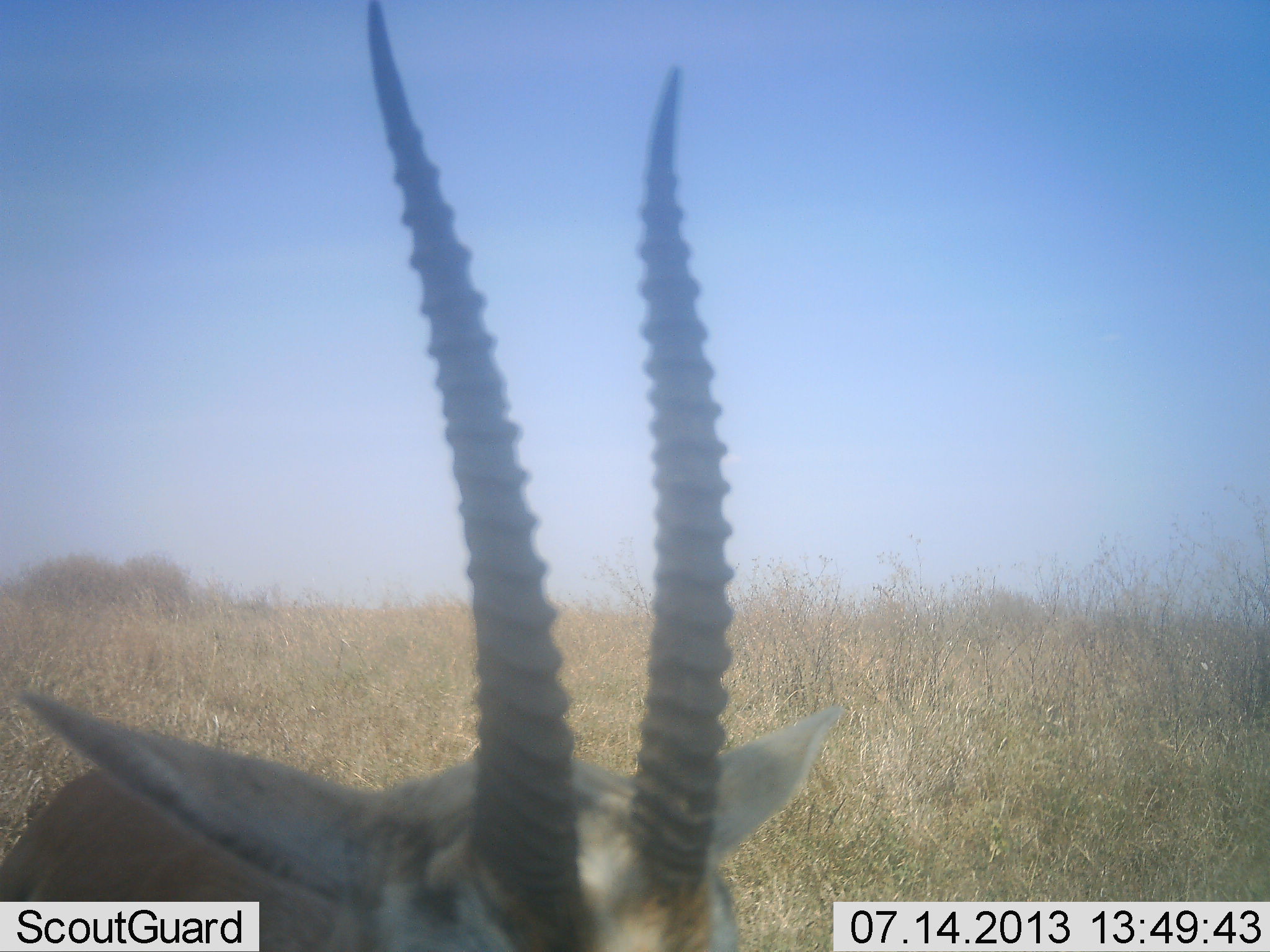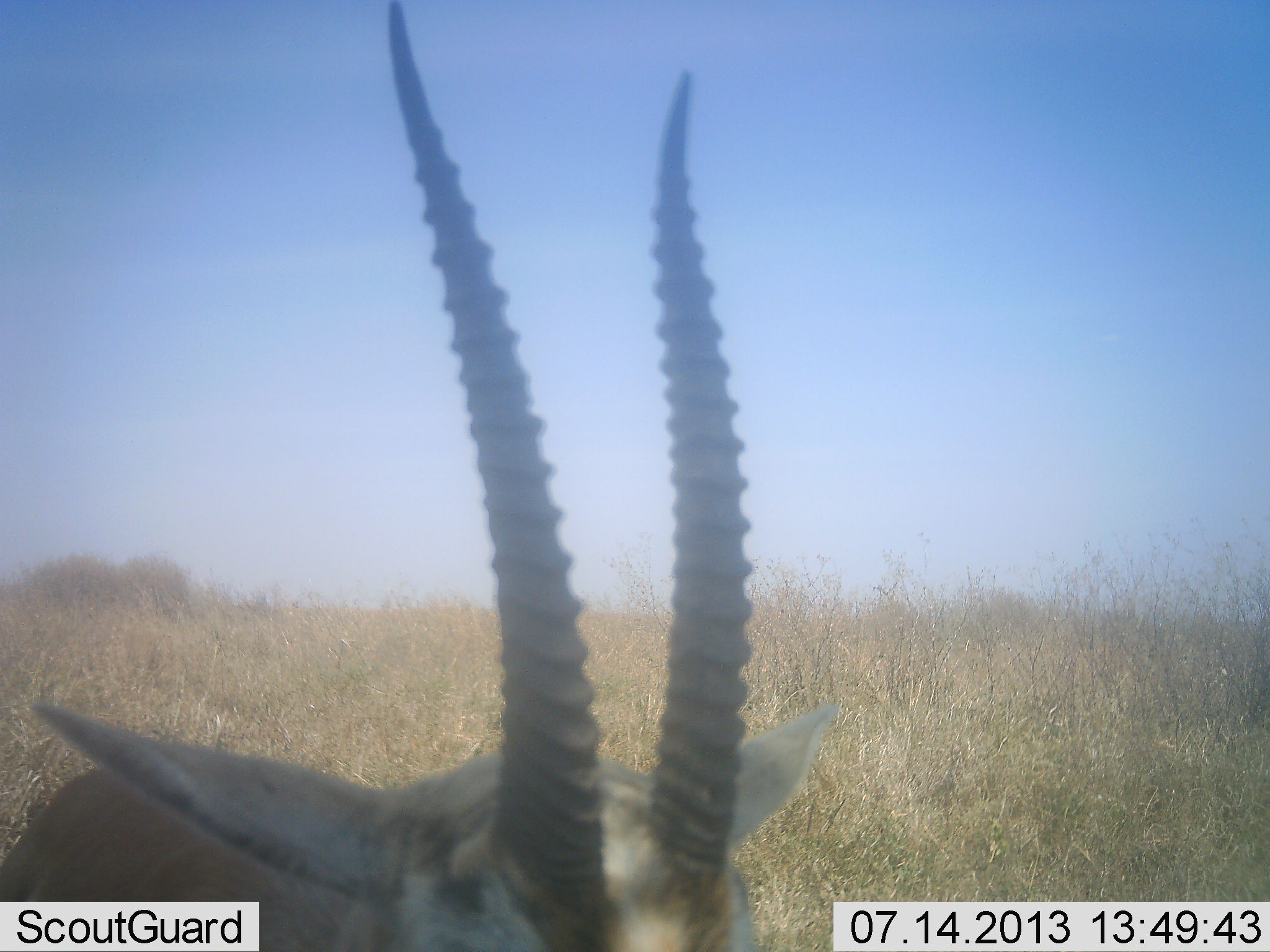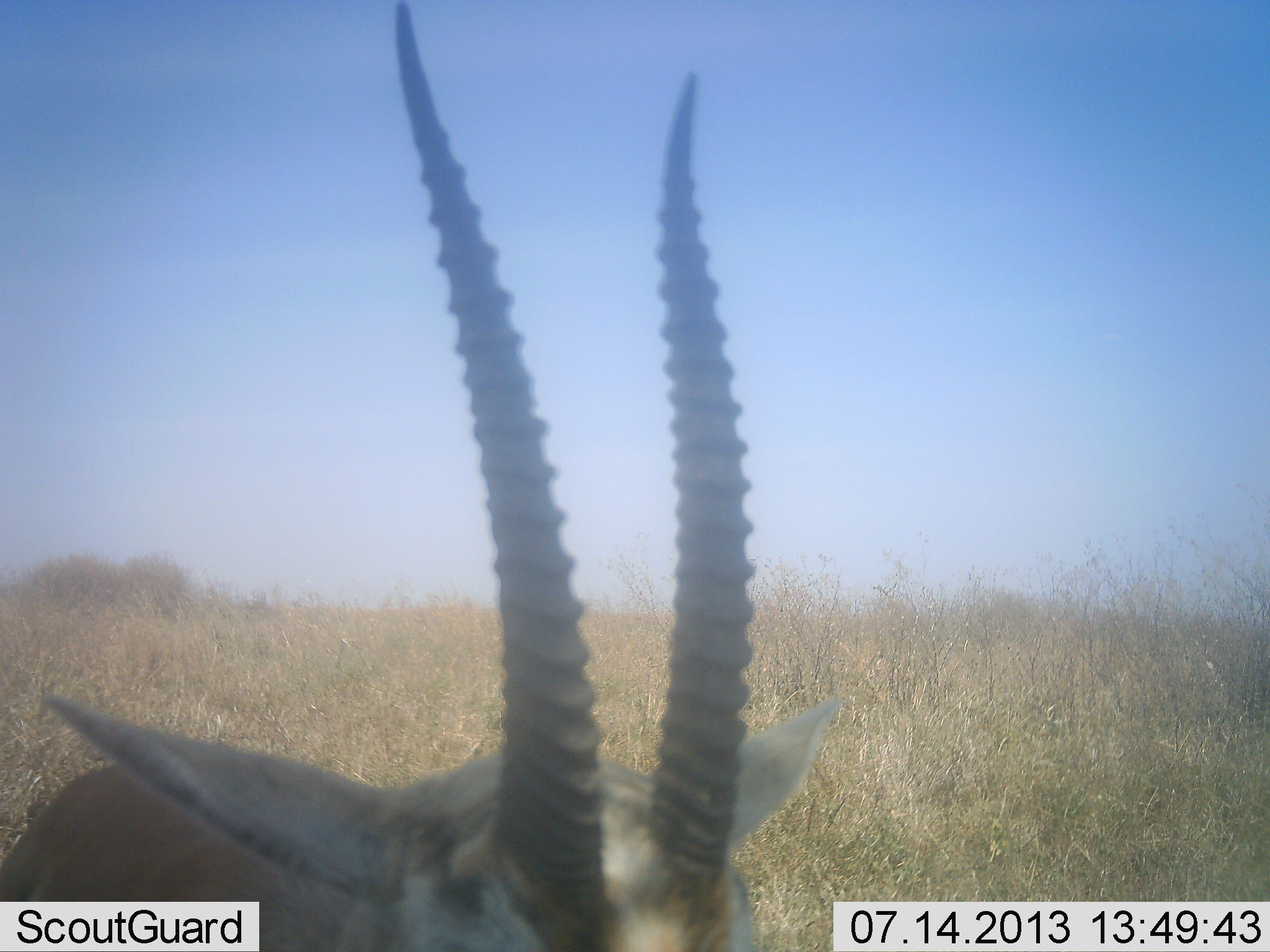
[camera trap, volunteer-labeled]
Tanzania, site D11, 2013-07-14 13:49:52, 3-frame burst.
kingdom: Animalia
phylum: Chordata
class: Mammalia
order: Artiodactyla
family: Bovidae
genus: Eudorcas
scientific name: Eudorcas thomsonii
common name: thomson's gazelle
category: gazellethomsons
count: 1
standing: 92%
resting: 8%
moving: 0%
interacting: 0%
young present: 0%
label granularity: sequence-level